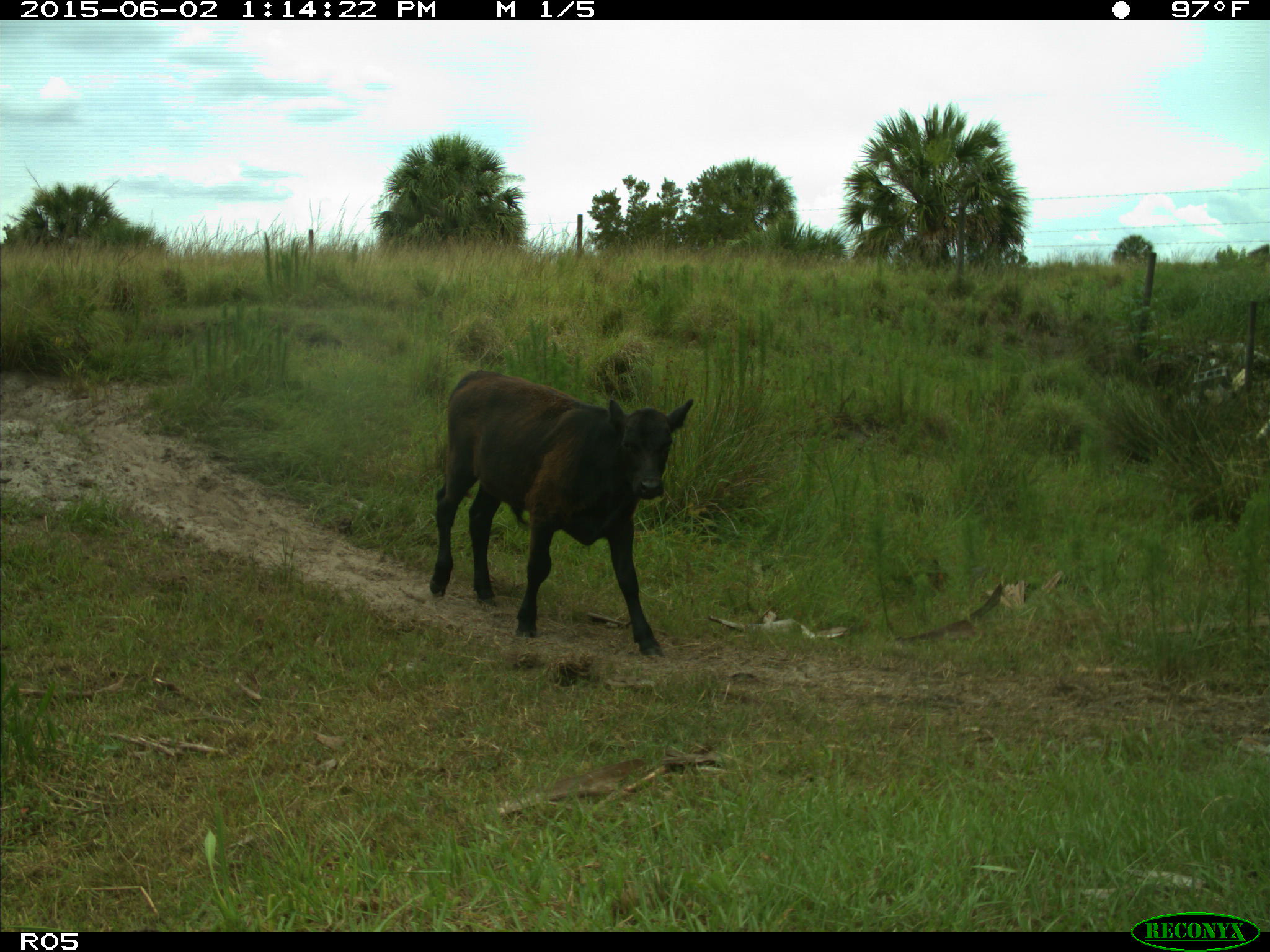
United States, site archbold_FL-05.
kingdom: Animalia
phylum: Chordata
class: Mammalia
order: Artiodactyla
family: Bovidae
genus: Bos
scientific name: Bos taurus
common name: domestic cow